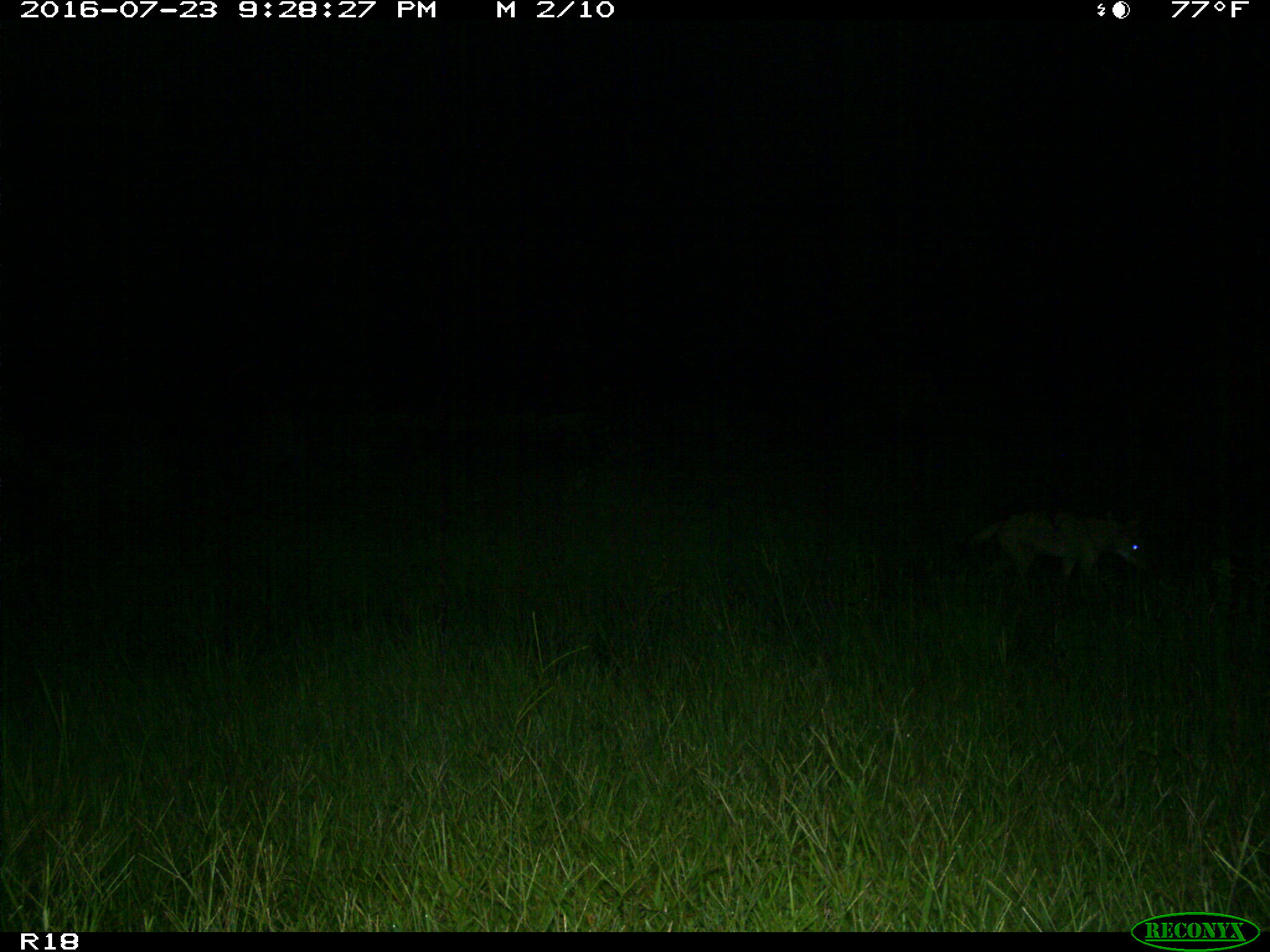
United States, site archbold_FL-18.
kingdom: Animalia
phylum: Chordata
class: Mammalia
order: Carnivora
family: Canidae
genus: Canis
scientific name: Canis latrans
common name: coyote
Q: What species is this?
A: Canis latrans (coyote).